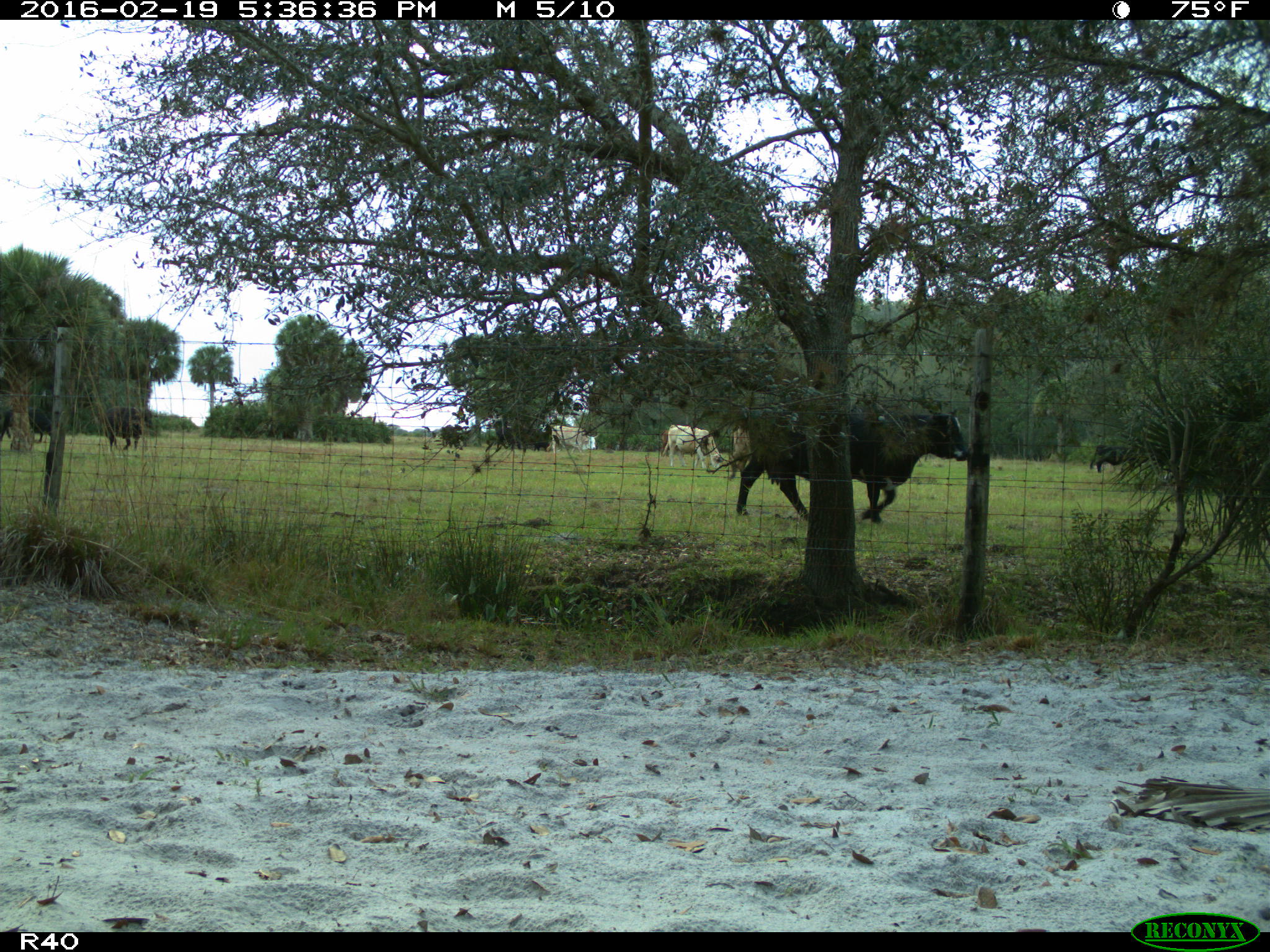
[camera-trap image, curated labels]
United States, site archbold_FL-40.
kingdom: Animalia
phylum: Chordata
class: Mammalia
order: Artiodactyla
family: Bovidae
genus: Bos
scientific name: Bos taurus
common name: domestic cow